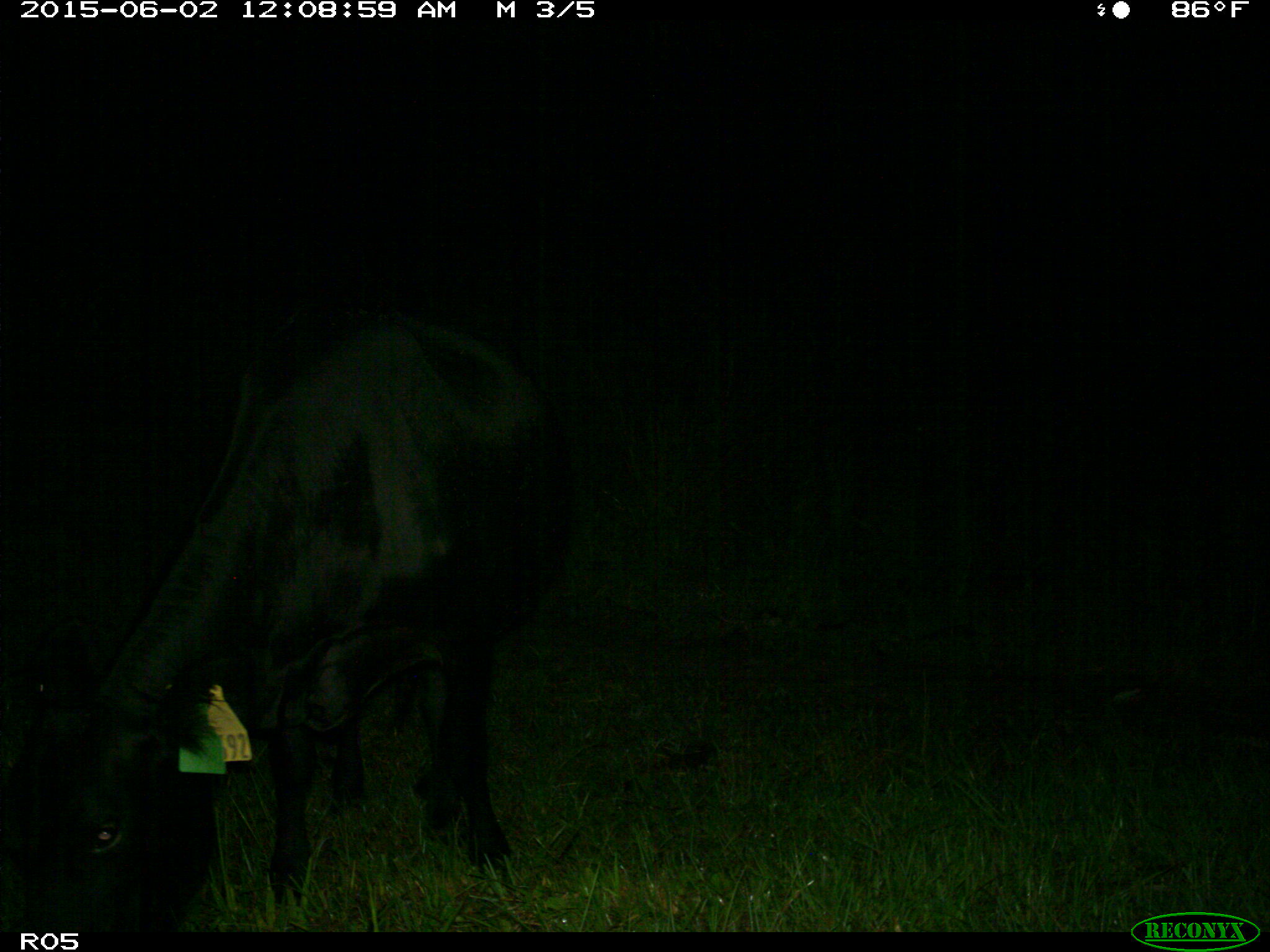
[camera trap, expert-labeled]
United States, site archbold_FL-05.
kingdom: Animalia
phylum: Chordata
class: Mammalia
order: Artiodactyla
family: Bovidae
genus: Bos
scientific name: Bos taurus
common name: domestic cow